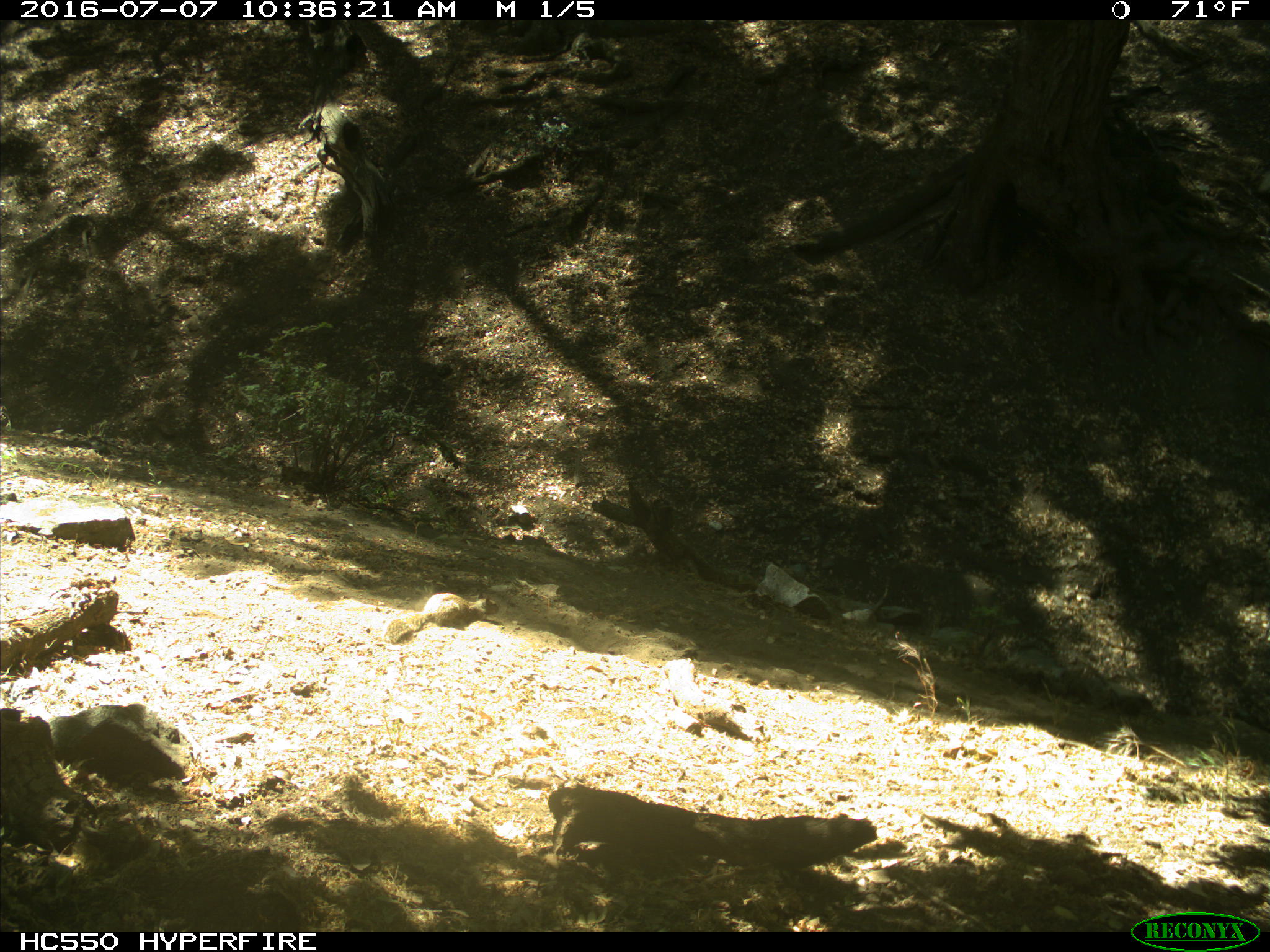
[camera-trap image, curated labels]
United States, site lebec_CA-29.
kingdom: Animalia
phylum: Chordata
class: Mammalia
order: Rodentia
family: Sciuridae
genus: Otospermophilus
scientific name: Otospermophilus beecheyi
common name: california ground squirrel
Otospermophilus beecheyi (california ground squirrel).